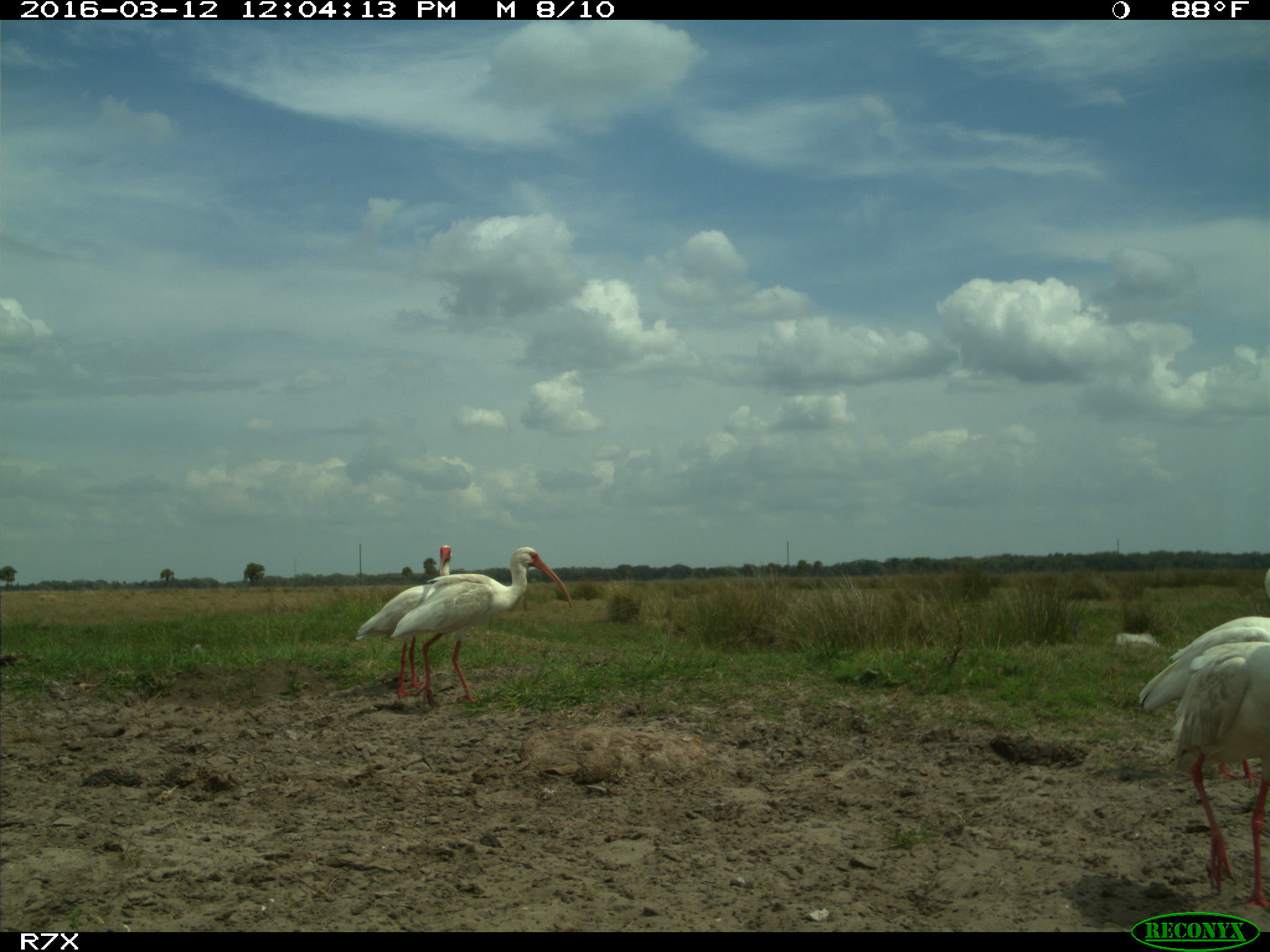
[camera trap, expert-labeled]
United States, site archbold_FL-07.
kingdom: Animalia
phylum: Chordata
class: Aves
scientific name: Aves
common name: birds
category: unidentified bird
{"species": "unidentified bird (birds) (Aves)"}